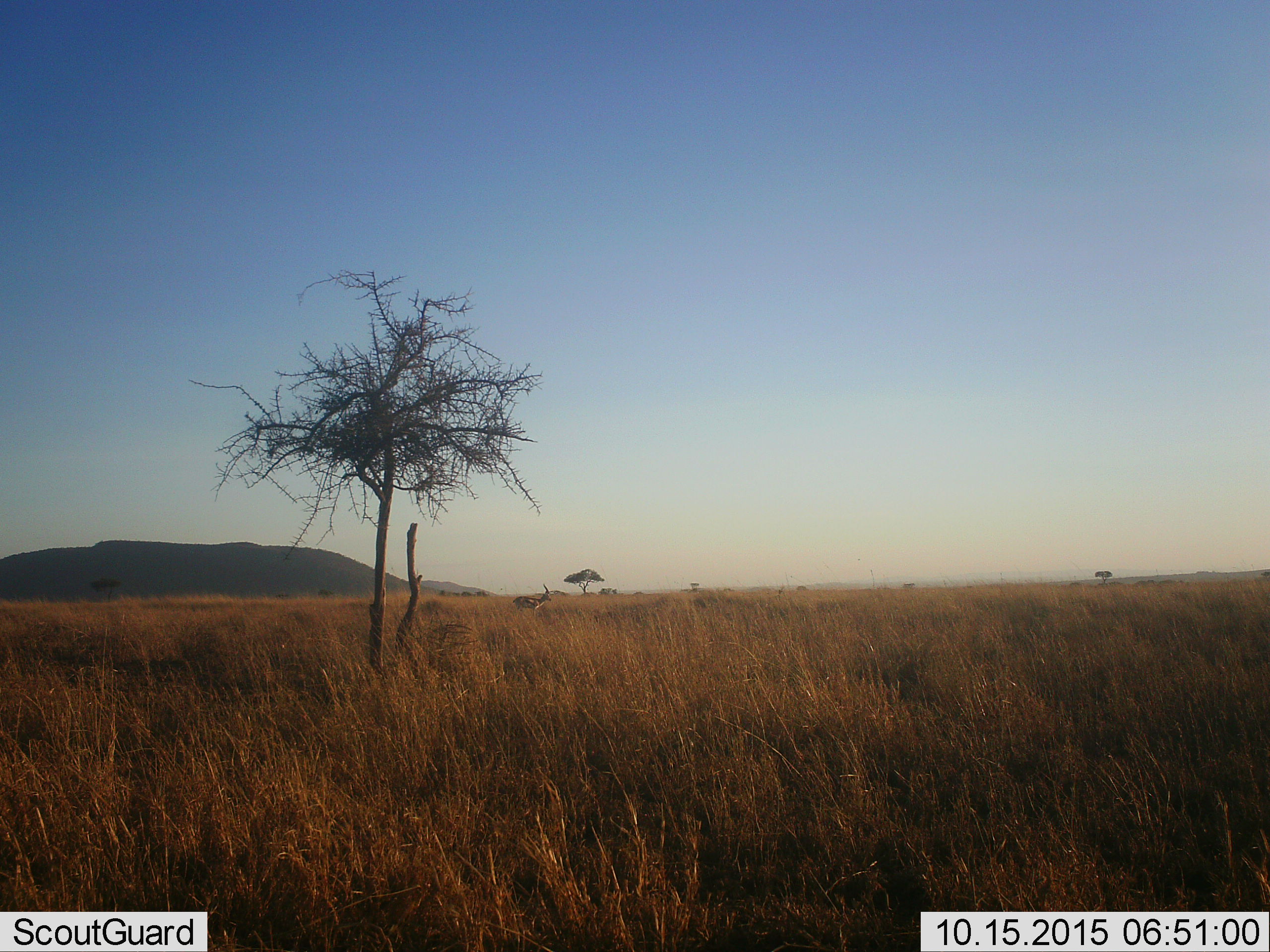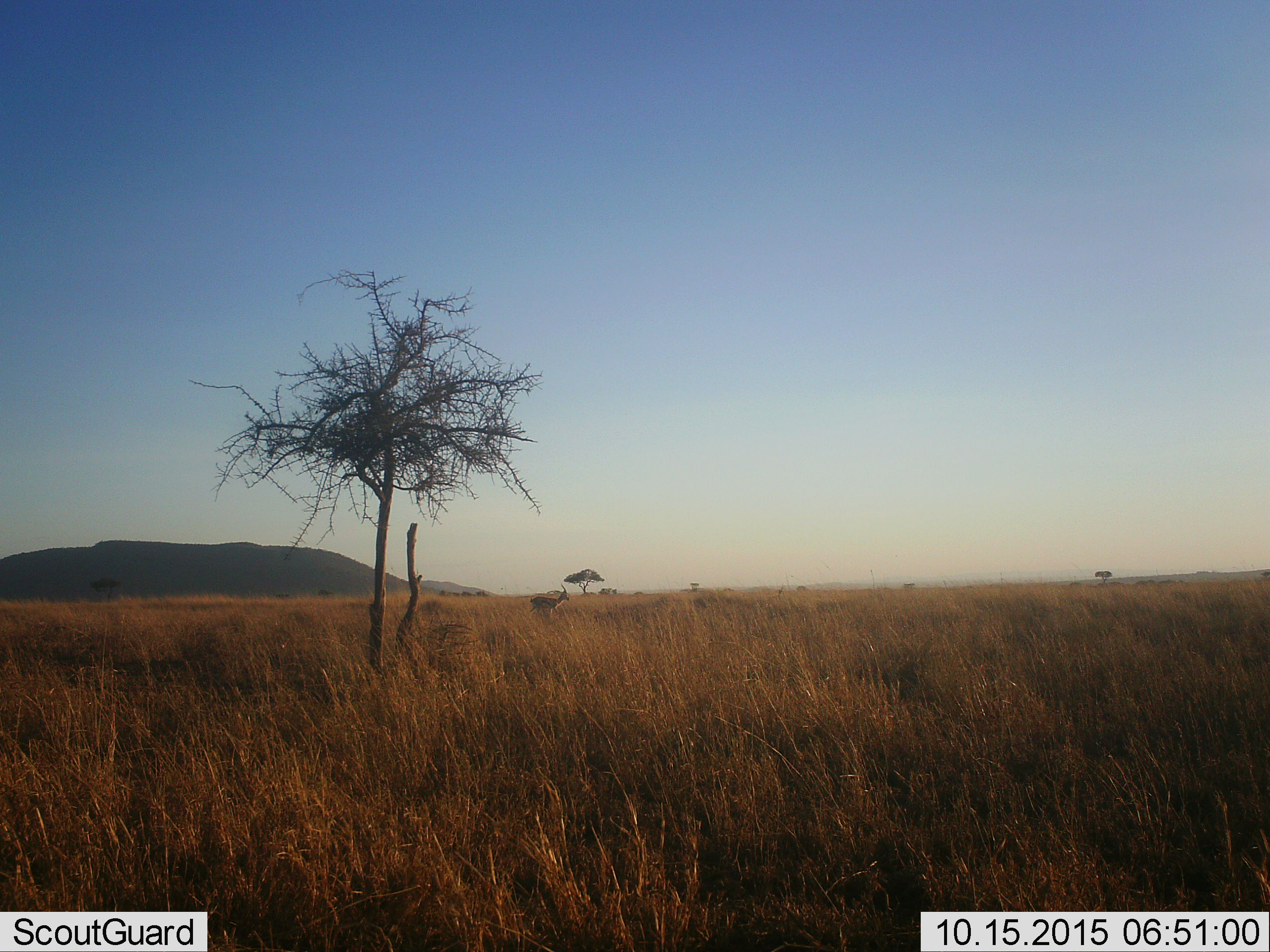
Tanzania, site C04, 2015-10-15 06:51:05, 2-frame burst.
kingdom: Animalia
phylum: Chordata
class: Mammalia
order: Artiodactyla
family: Bovidae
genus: Eudorcas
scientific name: Eudorcas thomsonii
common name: thomson's gazelle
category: gazellethomsons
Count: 1.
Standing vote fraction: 33%.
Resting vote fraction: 0%.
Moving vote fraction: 67%.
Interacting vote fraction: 0%.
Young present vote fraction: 0%.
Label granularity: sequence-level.